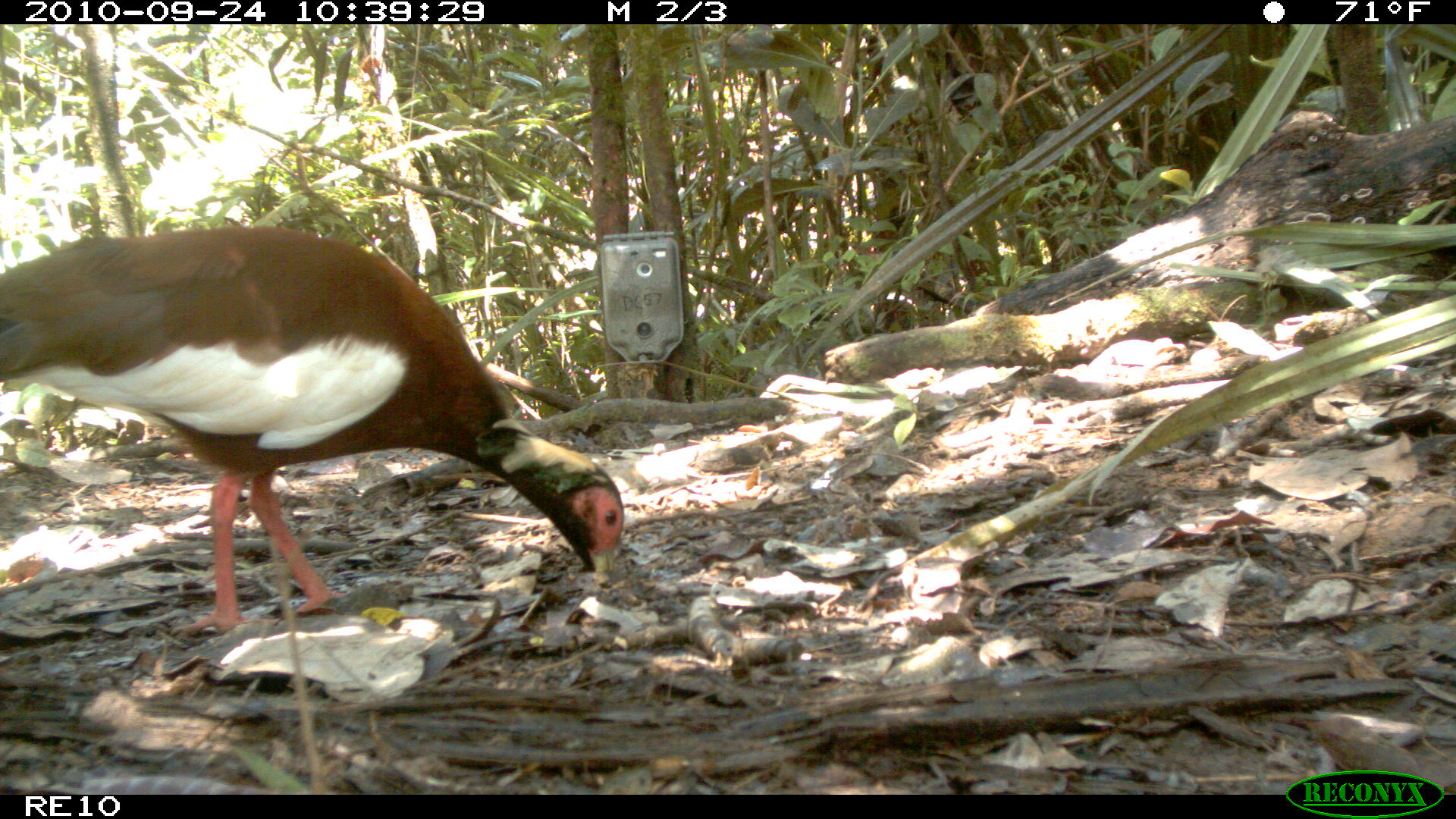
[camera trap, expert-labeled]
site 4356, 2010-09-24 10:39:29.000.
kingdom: Animalia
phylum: Chordata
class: Aves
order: Pelecaniformes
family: Threskiornithidae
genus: Lophotibis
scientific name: Lophotibis cristata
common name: madagascar ibis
Lophotibis cristata (madagascar ibis), count 1.